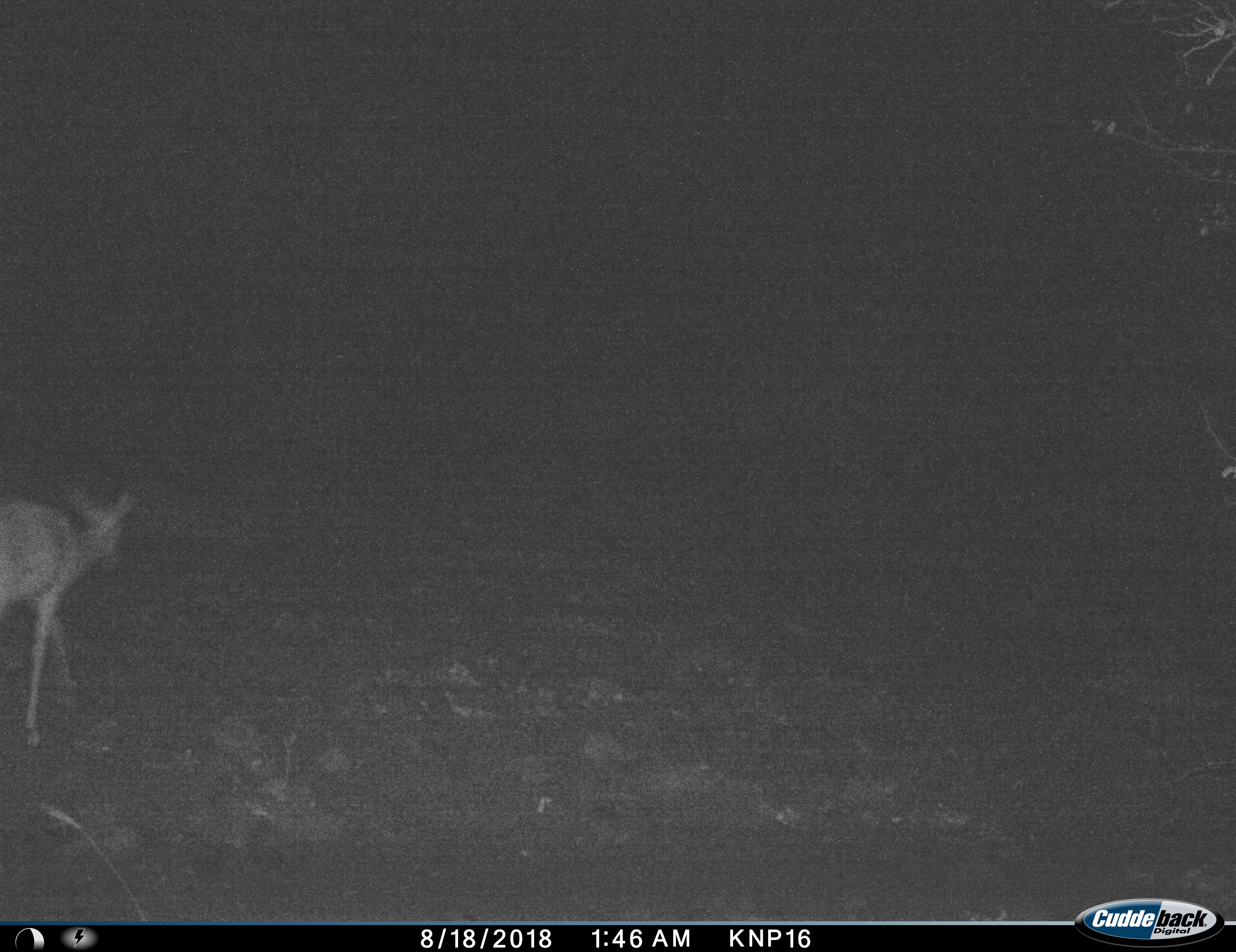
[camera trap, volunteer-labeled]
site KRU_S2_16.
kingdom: Animalia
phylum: Chordata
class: Mammalia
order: Artiodactyla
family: Bovidae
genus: Aepyceros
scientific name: Aepyceros melampus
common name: impala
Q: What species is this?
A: Impala (Aepyceros melampus).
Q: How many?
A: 1.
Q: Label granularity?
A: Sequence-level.